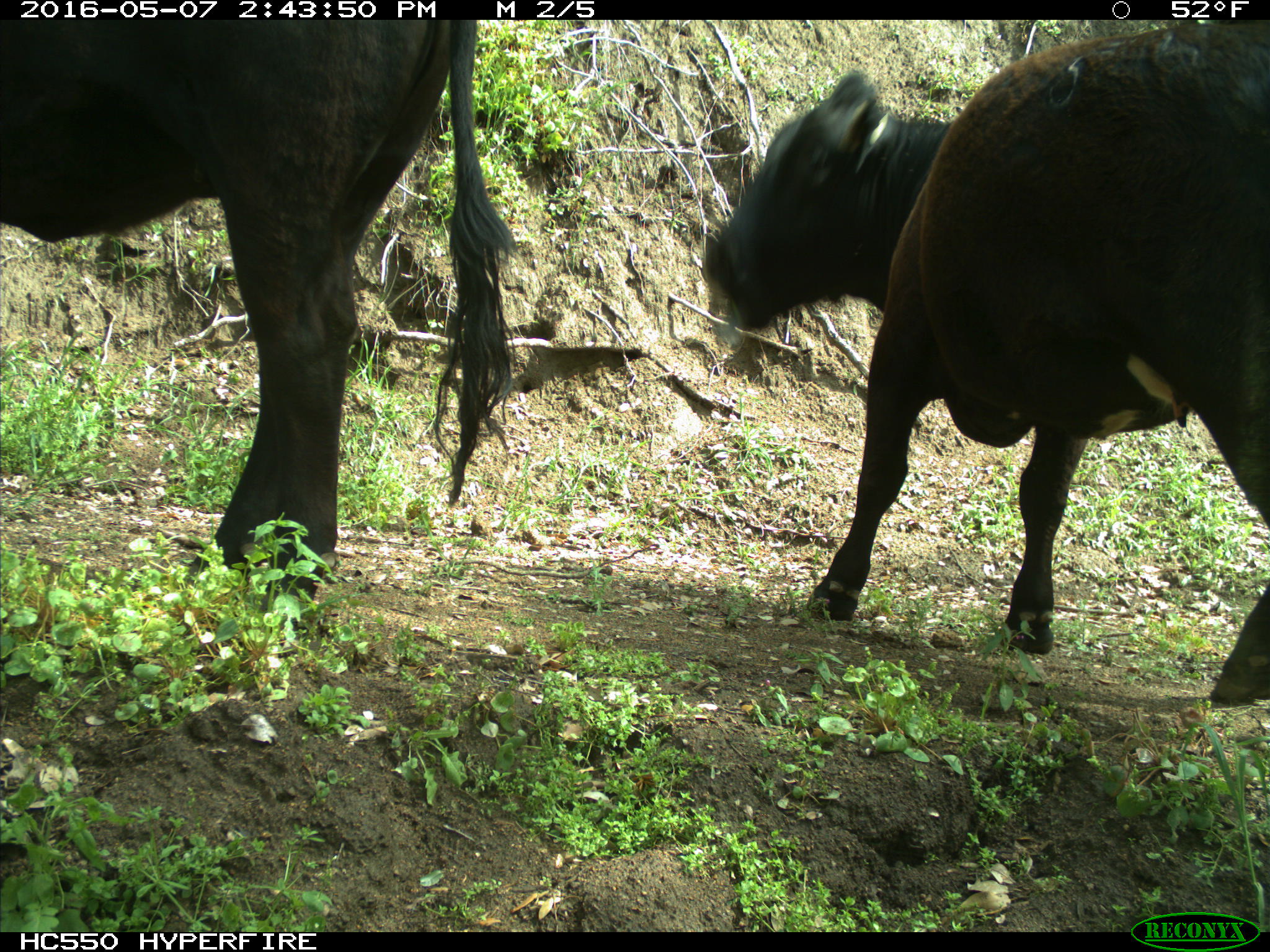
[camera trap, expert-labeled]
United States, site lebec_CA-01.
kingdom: Animalia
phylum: Chordata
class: Mammalia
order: Artiodactyla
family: Bovidae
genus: Bos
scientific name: Bos taurus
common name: domestic cow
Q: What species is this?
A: Bos taurus (domestic cow).